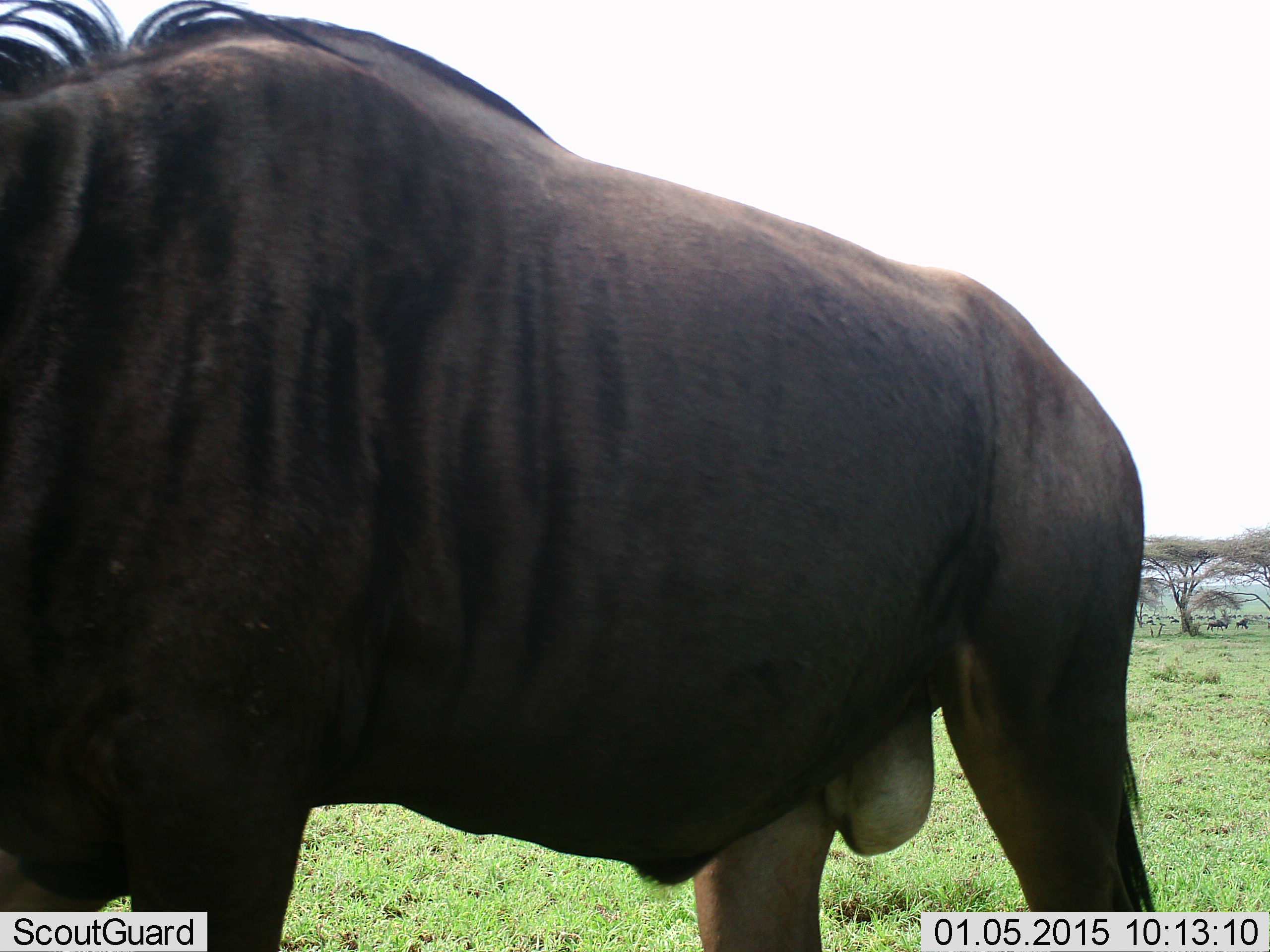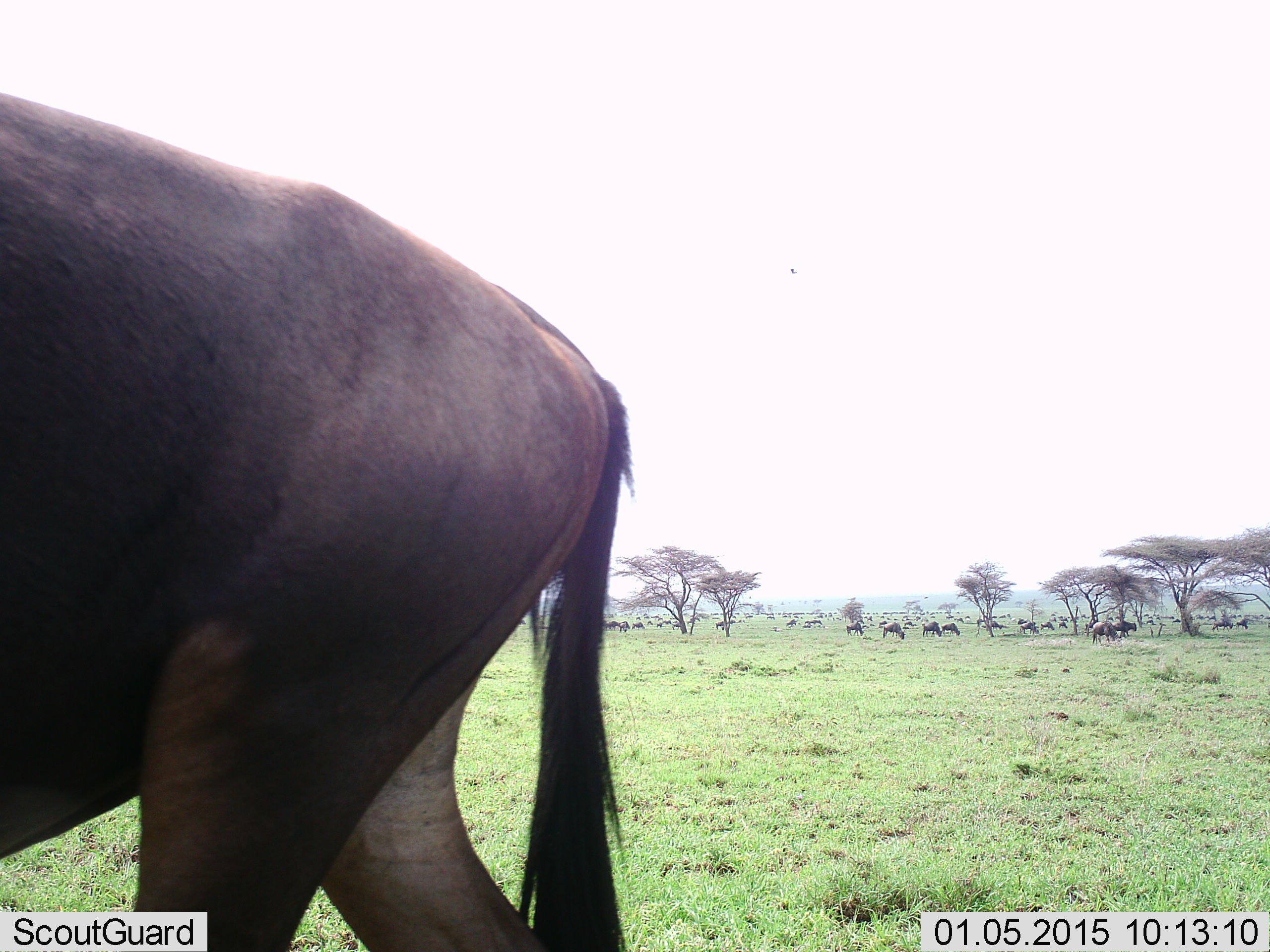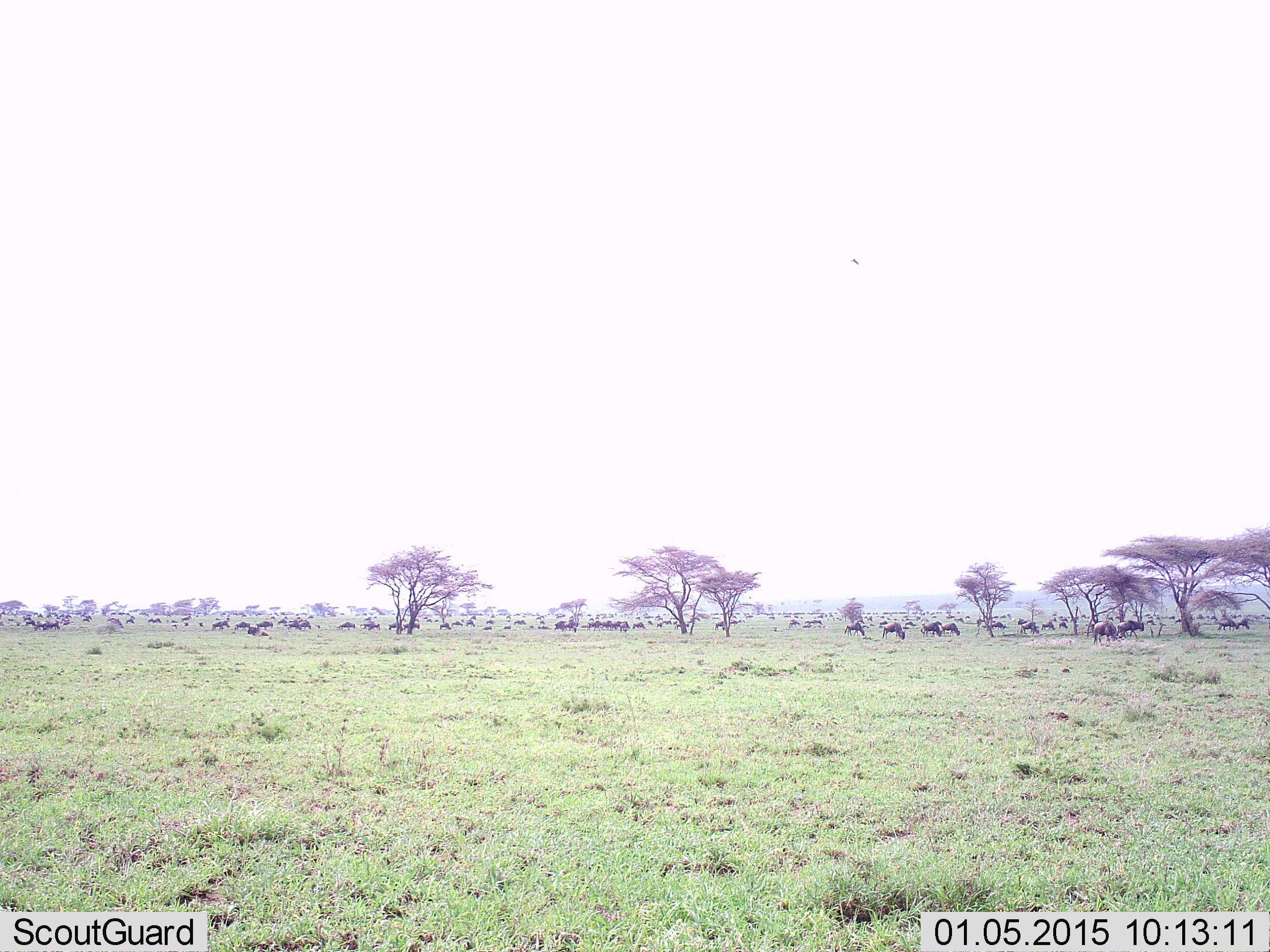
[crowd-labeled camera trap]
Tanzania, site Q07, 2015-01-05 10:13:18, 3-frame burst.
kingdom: Animalia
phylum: Chordata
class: Mammalia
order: Artiodactyla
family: Bovidae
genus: Connochaetes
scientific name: Connochaetes taurinus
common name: blue wildebeest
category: wildebeest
Wildebeest (blue wildebeest) (Connochaetes taurinus), count 11-50. Behavior (volunteer vote fractions): standing 40%, resting 0%, moving 100%, interacting 0%. Young present (vote fraction): 0%. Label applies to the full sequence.